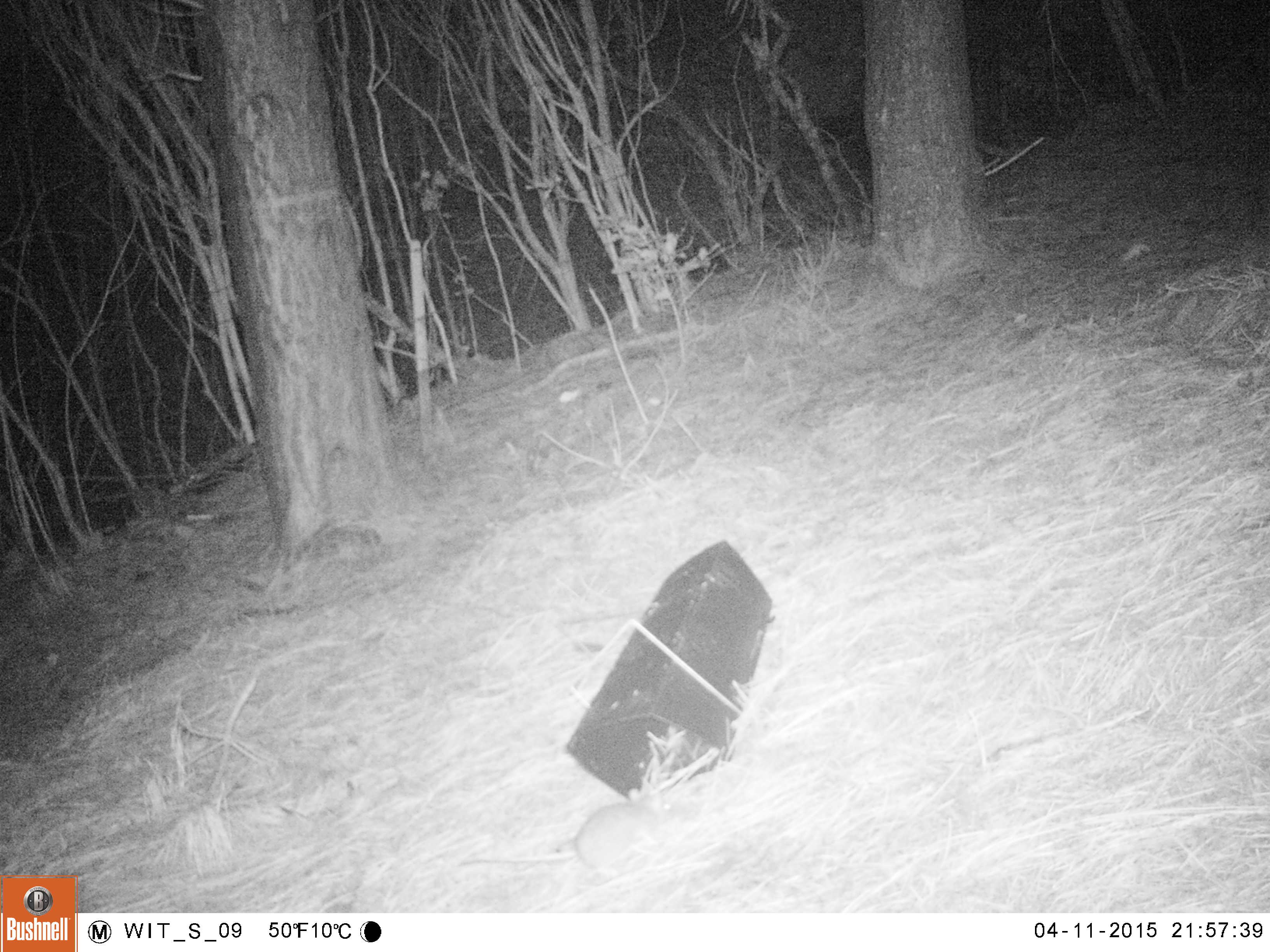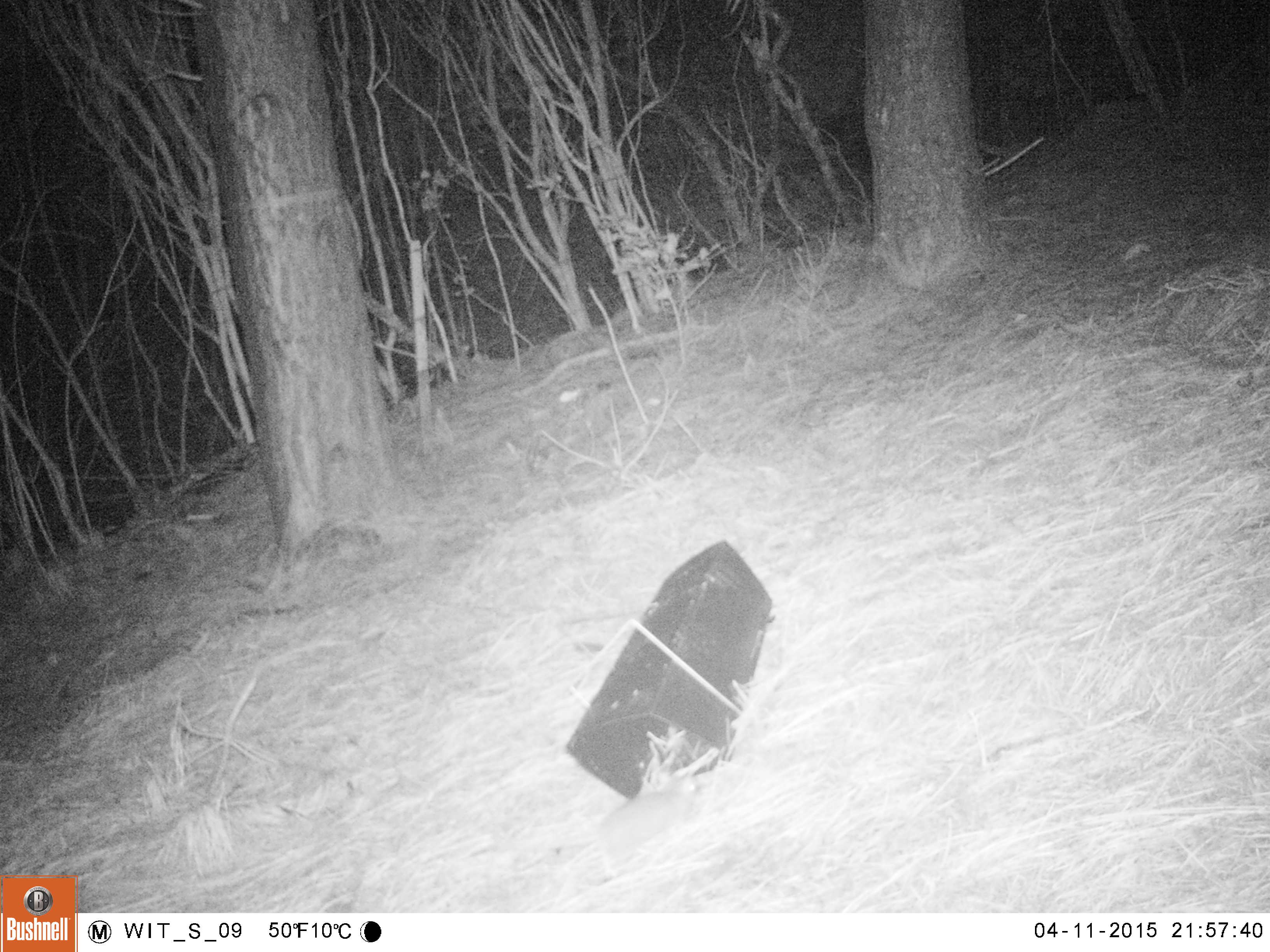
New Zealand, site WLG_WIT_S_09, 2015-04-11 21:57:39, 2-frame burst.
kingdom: Animalia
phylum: Chordata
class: Mammalia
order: Rodentia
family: Muridae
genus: Rattus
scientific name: Rattus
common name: rat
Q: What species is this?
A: Rat (Rattus).